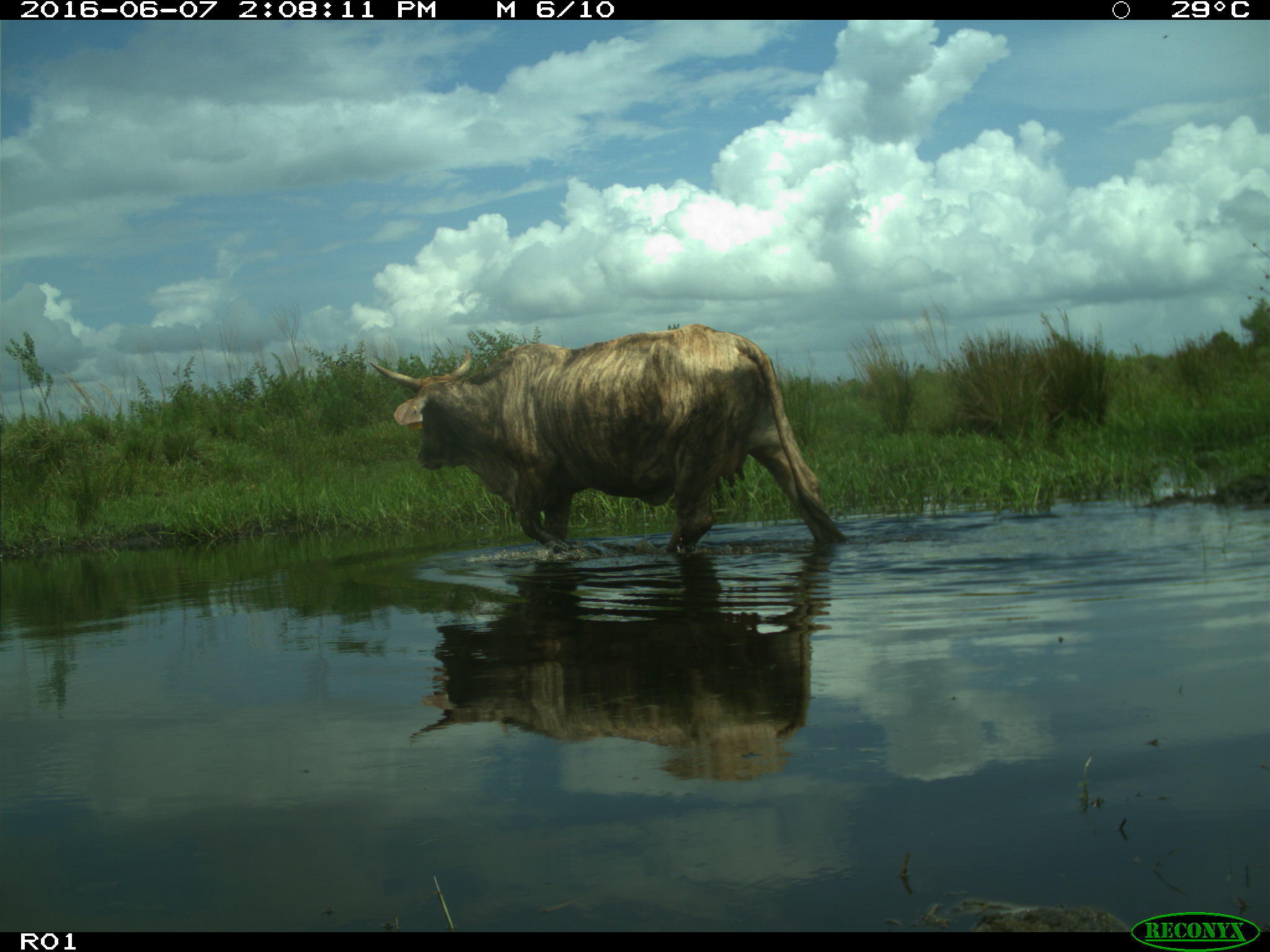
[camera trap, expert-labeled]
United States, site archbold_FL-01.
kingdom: Animalia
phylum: Chordata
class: Mammalia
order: Artiodactyla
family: Bovidae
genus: Bos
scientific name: Bos taurus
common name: domestic cow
Bos taurus (domestic cow).